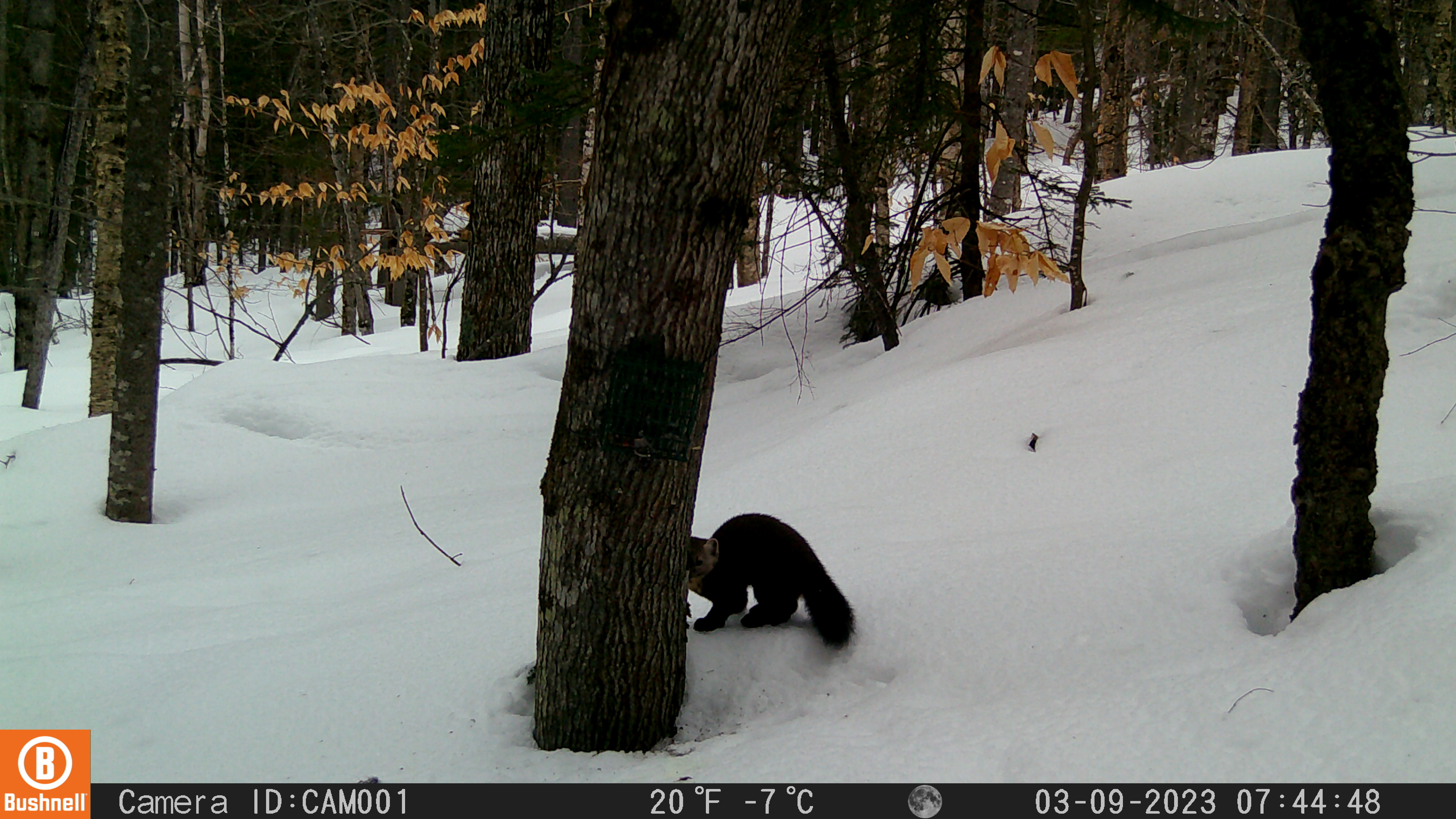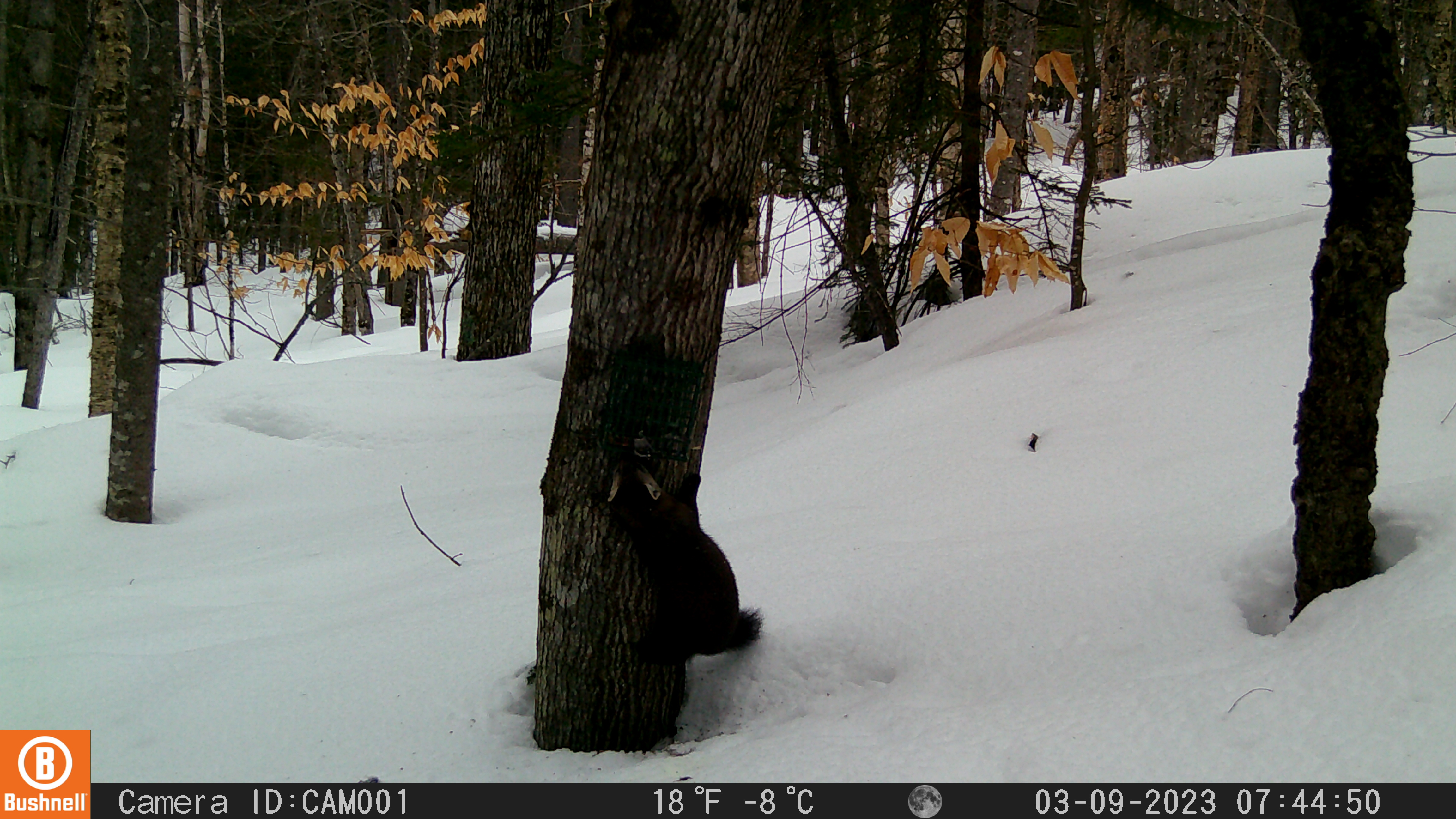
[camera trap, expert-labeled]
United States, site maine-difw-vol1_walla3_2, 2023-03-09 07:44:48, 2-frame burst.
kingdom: Animalia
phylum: Chordata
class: Mammalia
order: Carnivora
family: Mustelidae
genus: Martes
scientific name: Martes americana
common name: american marten